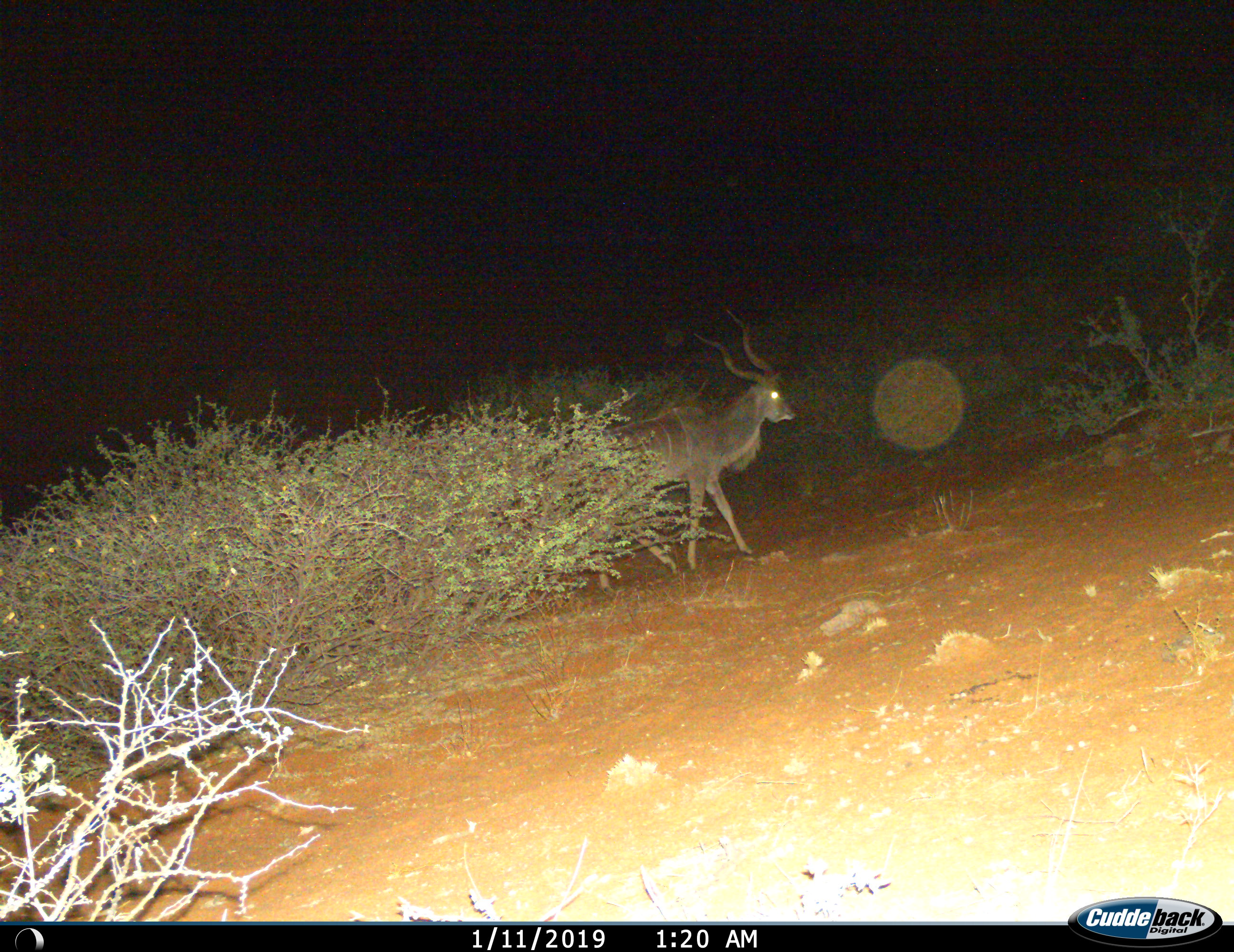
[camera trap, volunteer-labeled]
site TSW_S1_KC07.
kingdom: Animalia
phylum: Chordata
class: Mammalia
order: Artiodactyla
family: Bovidae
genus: Tragelaphus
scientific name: Tragelaphus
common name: kudu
Kudu (Tragelaphus), count 1. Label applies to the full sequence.